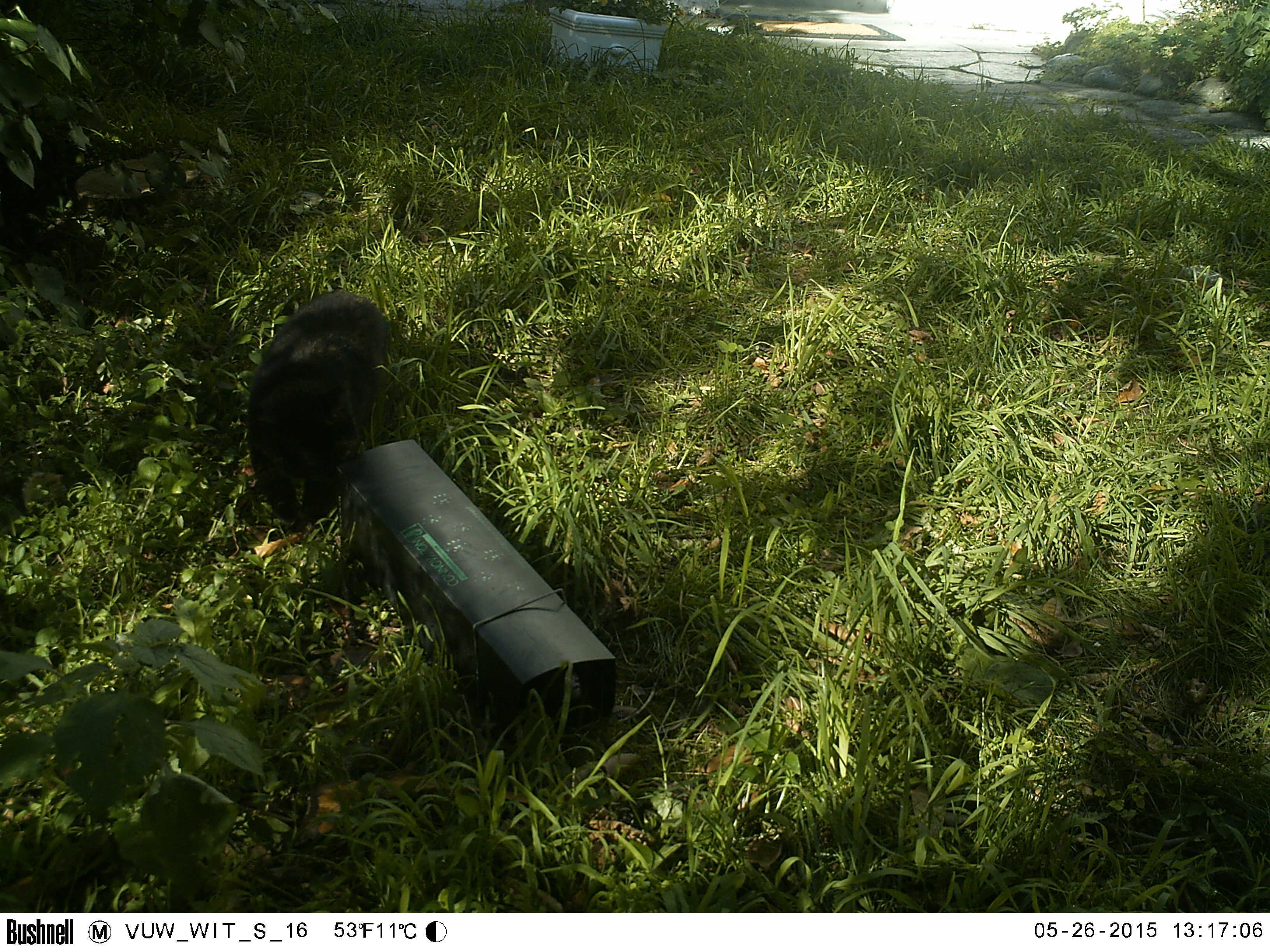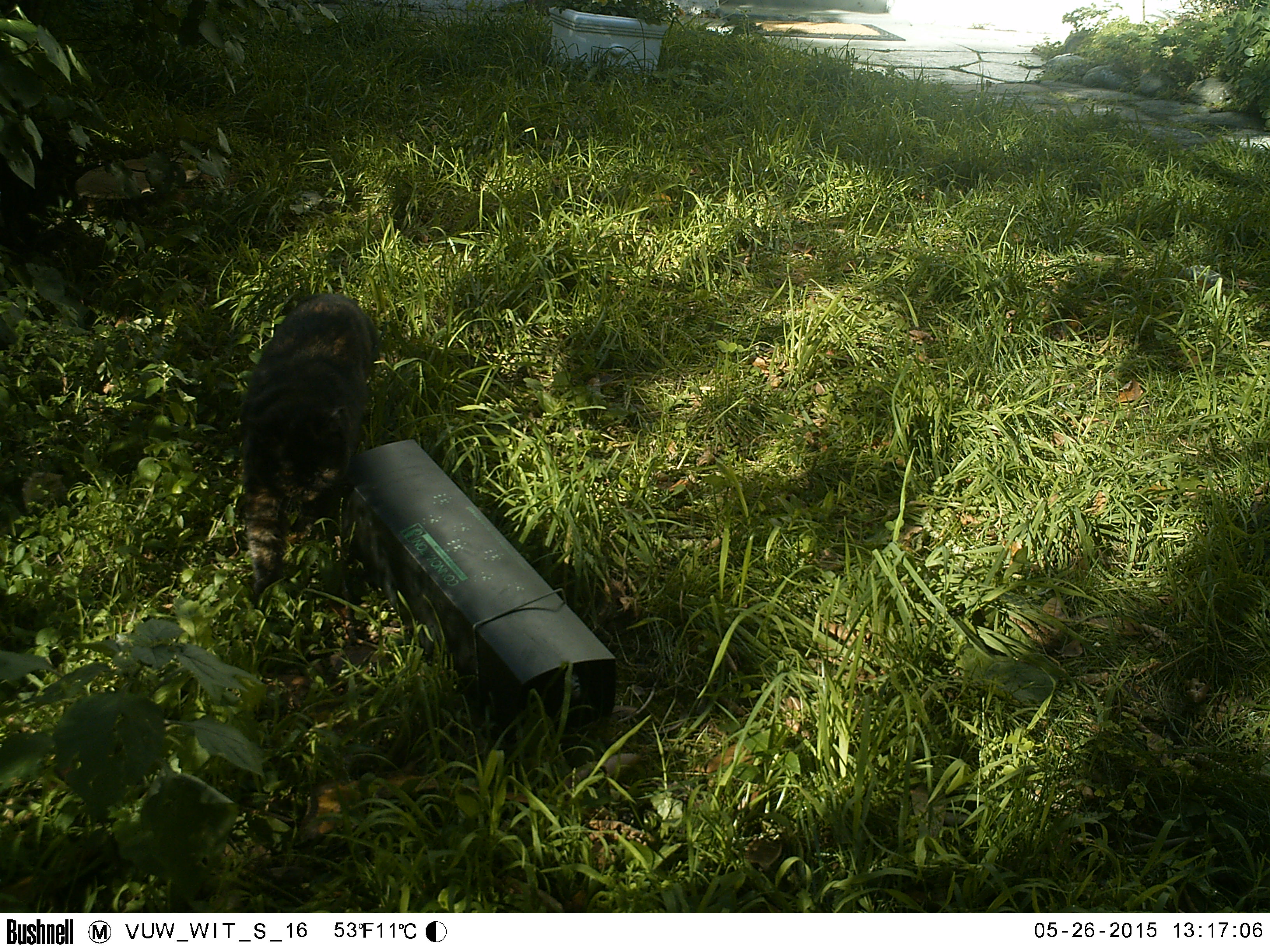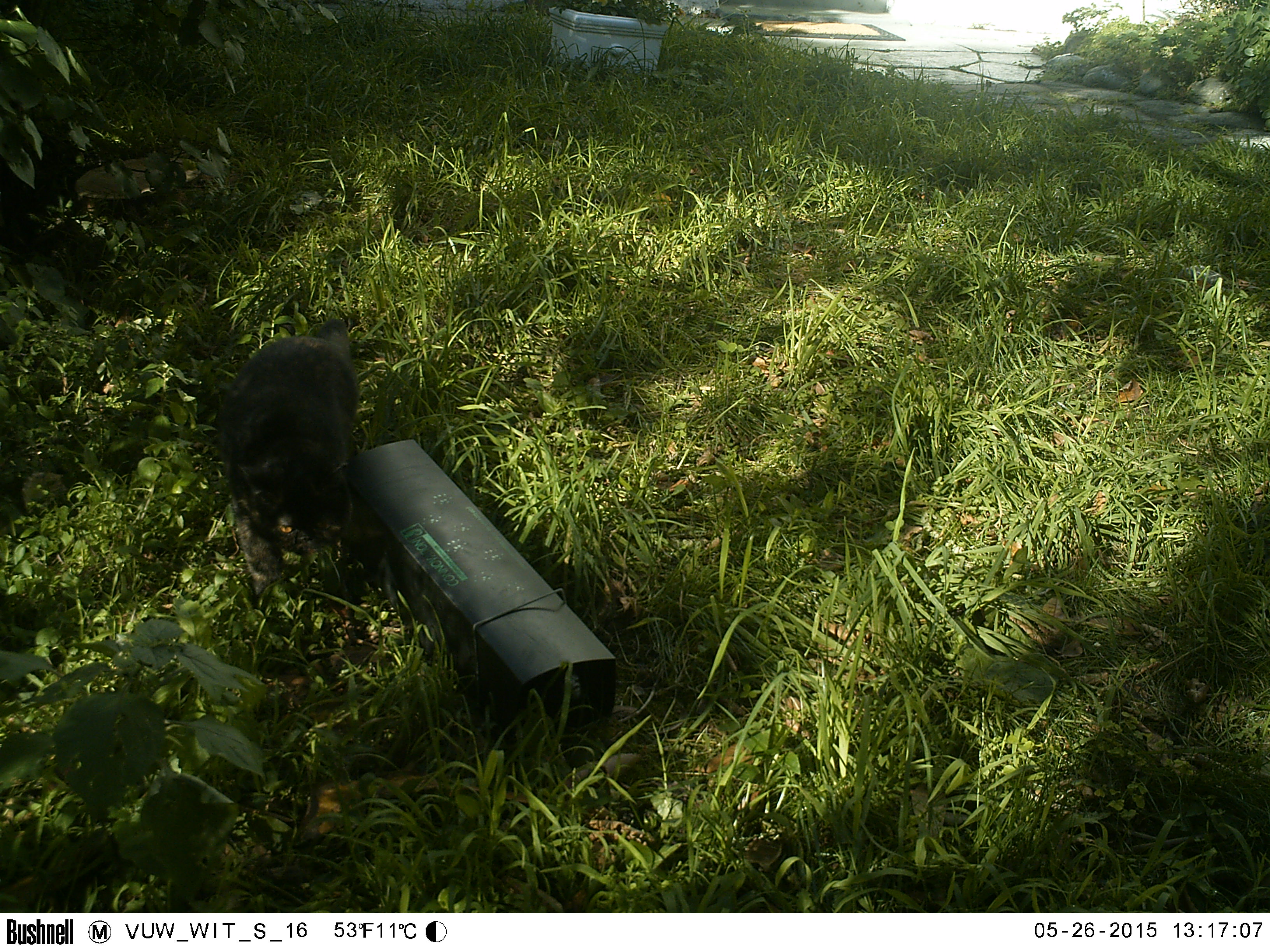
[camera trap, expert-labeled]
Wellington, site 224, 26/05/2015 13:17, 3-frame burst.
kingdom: Animalia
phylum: Chordata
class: Mammalia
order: Carnivora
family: Felidae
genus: Felis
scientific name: Felis catus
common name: cat